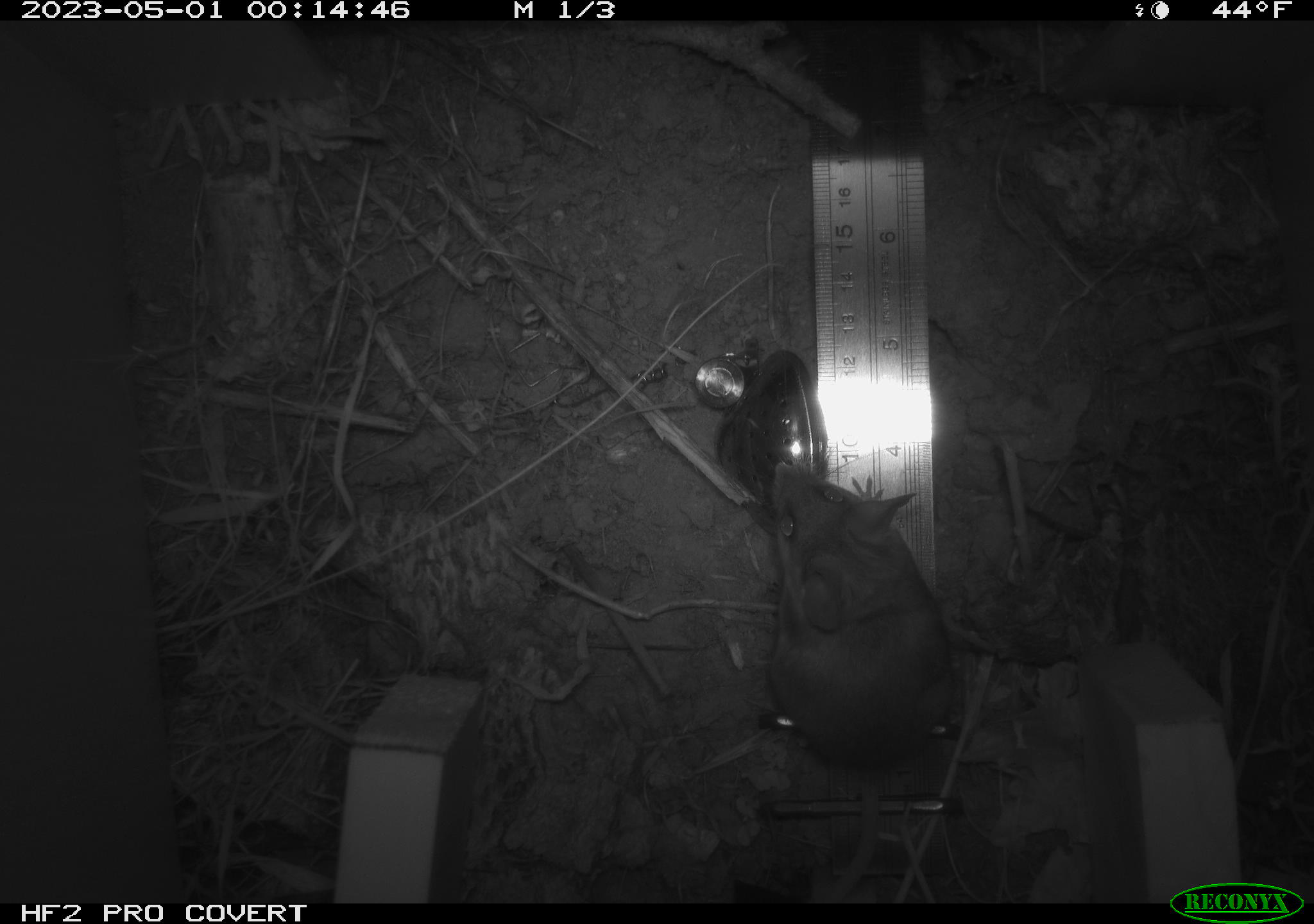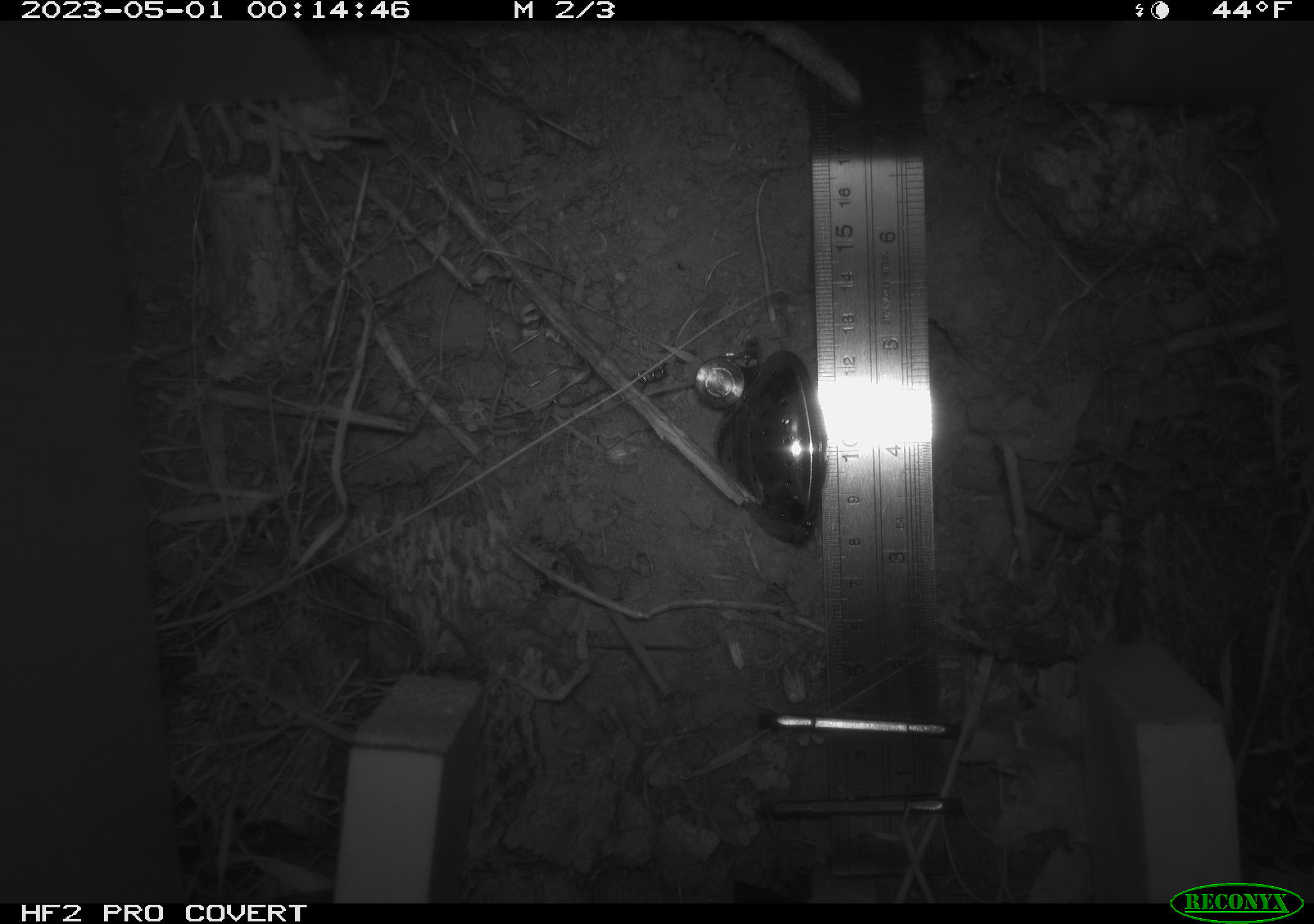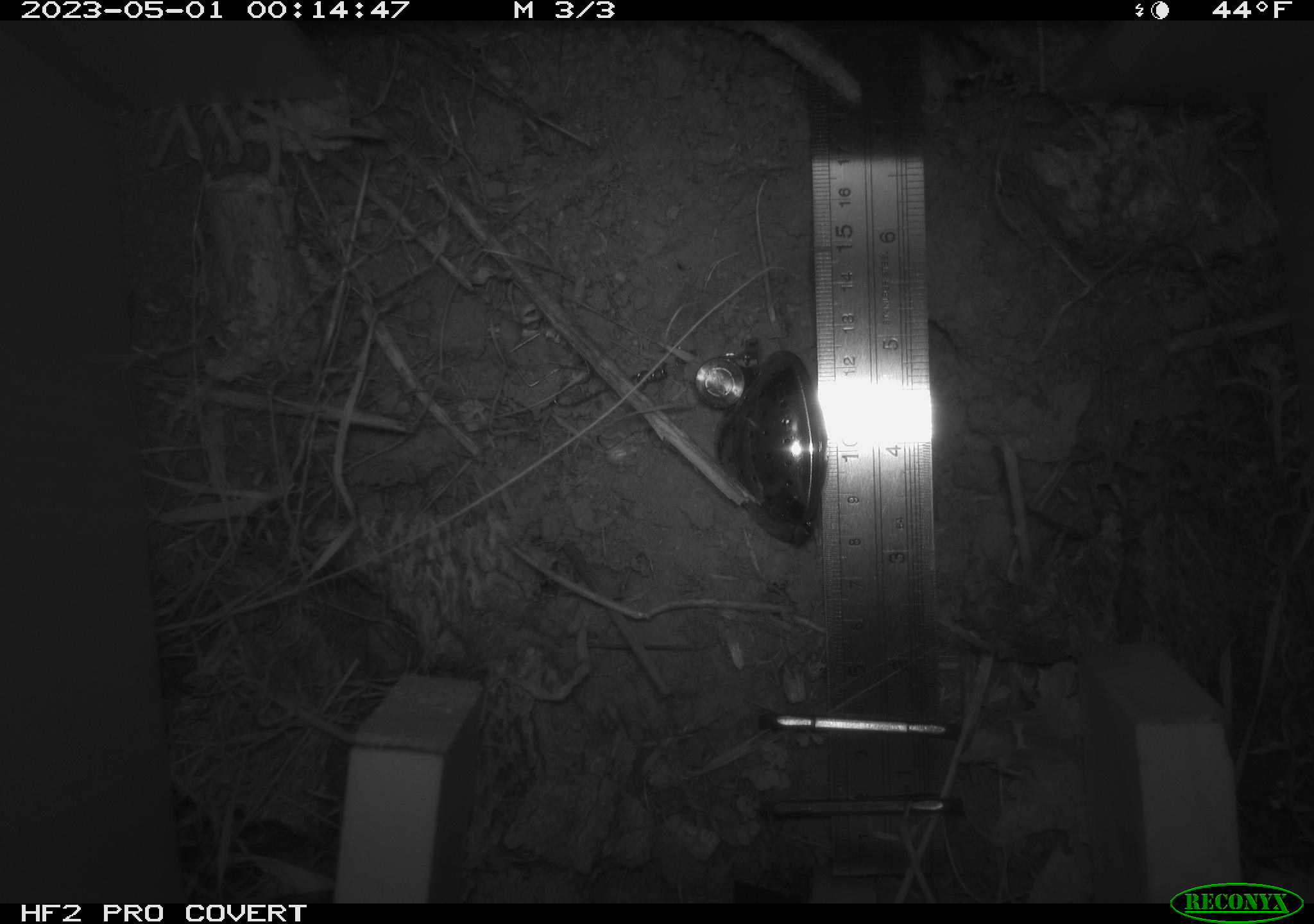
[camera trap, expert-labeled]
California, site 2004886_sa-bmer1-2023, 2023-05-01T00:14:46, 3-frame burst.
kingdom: Animalia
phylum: Chordata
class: Mammalia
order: Rodentia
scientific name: Rodentia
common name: mouse species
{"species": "mouse species (Rodentia)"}